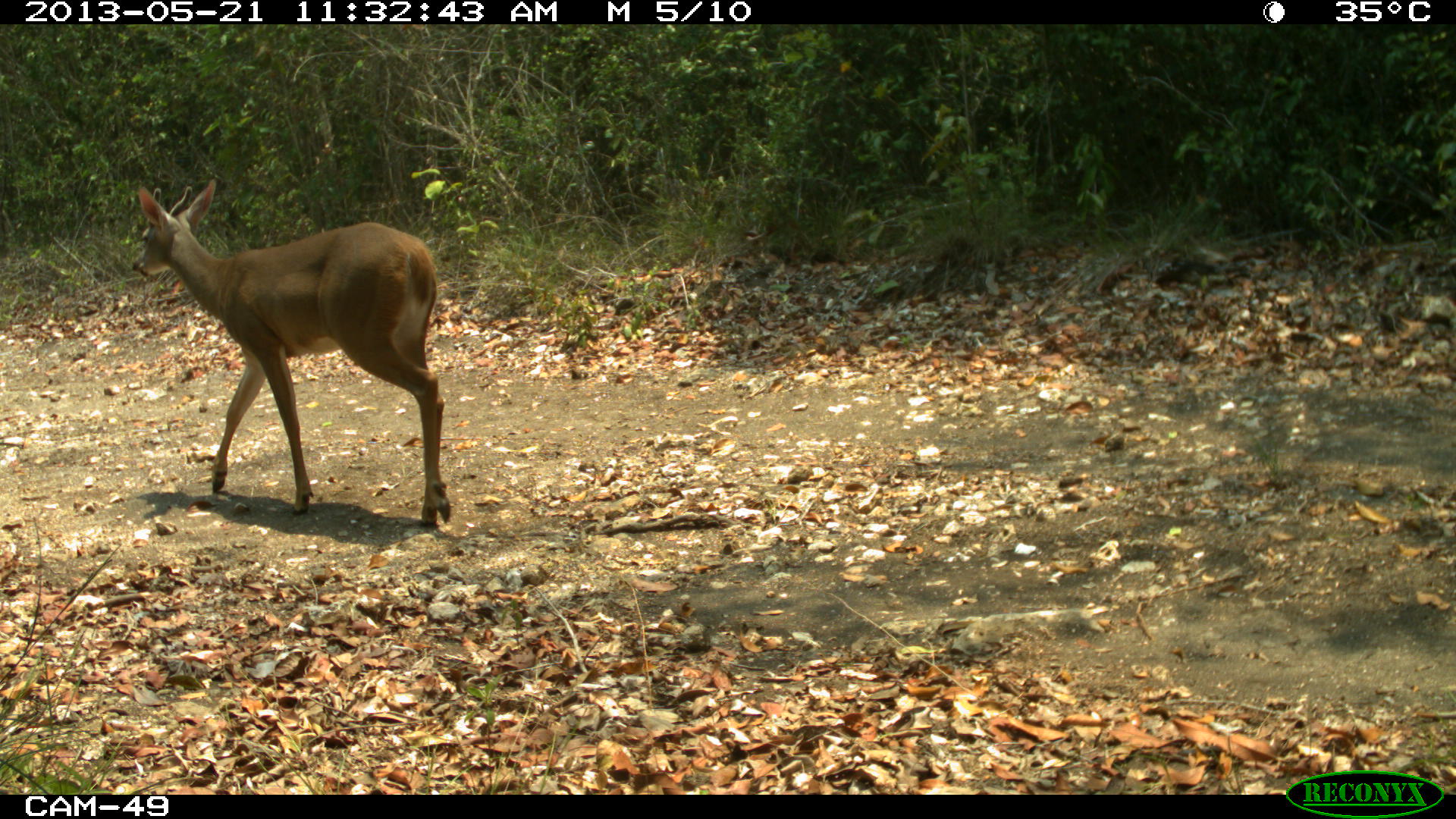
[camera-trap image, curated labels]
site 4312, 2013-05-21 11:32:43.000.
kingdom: Animalia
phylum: Chordata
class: Mammalia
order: Artiodactyla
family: Cervidae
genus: Odocoileus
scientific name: Odocoileus virginianus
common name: white-tailed deer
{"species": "Odocoileus virginianus (white-tailed deer)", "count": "1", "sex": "male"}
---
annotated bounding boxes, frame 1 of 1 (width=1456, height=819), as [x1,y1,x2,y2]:
odocoileus virginianus: [130,179,452,526]